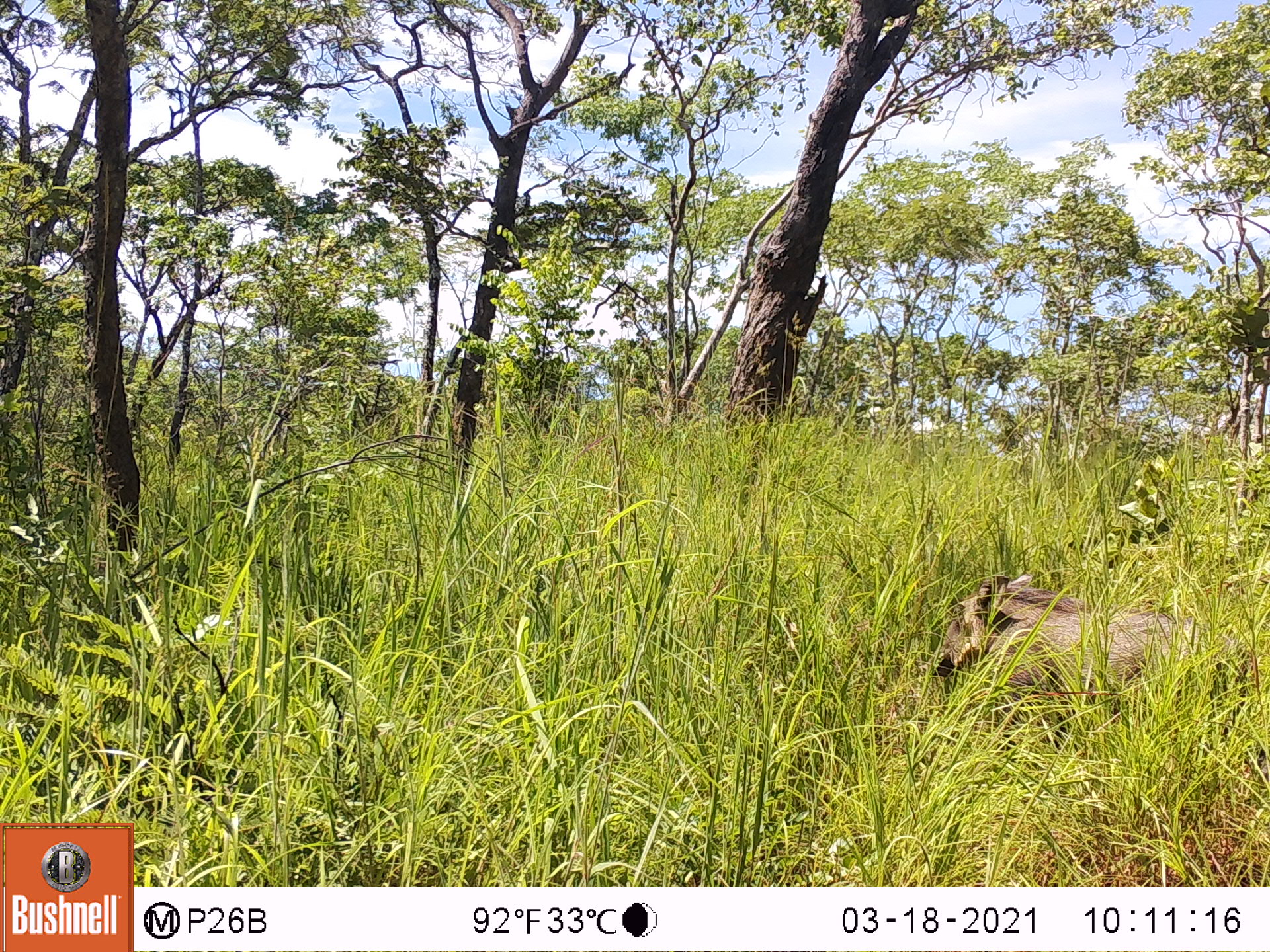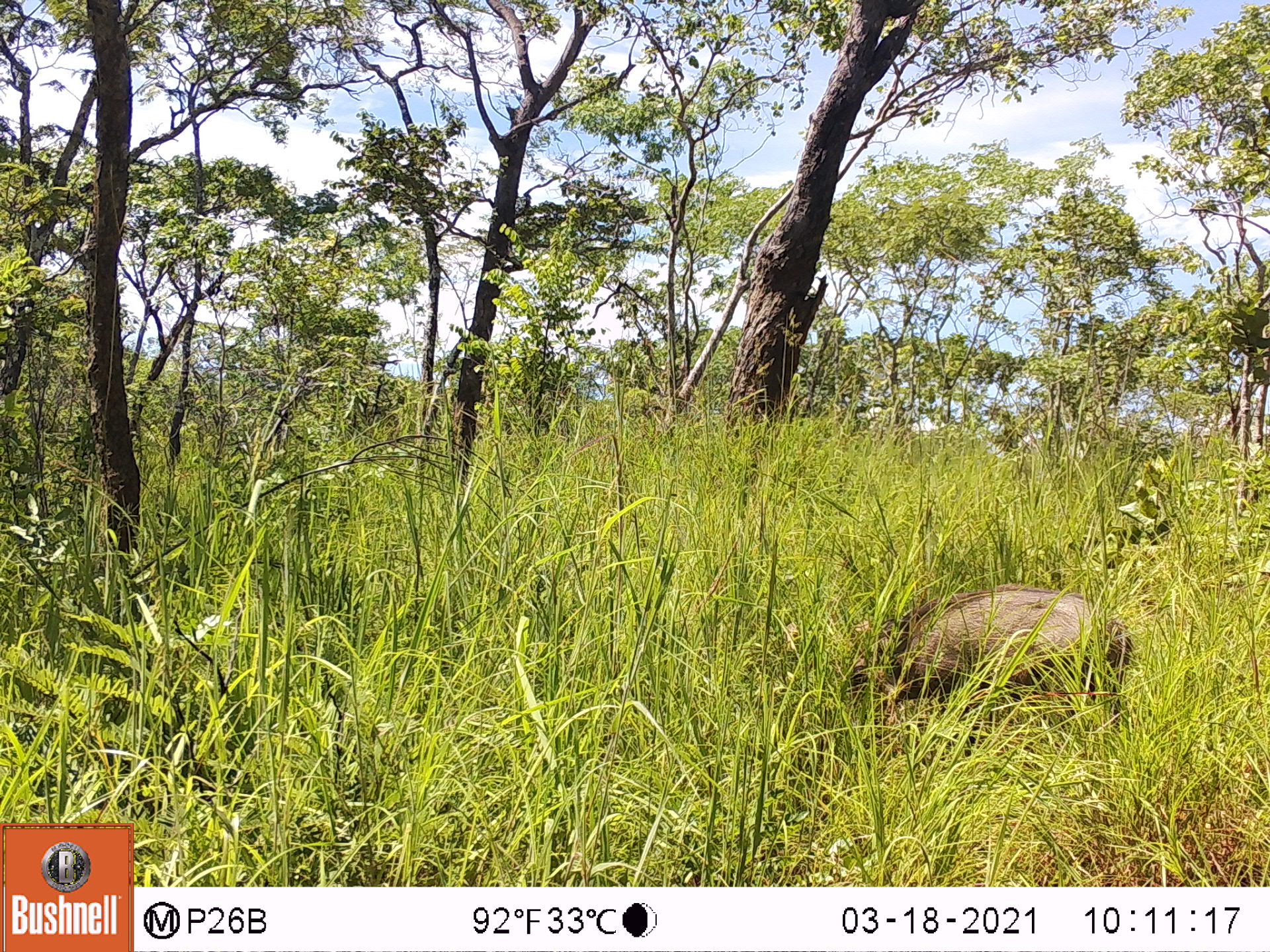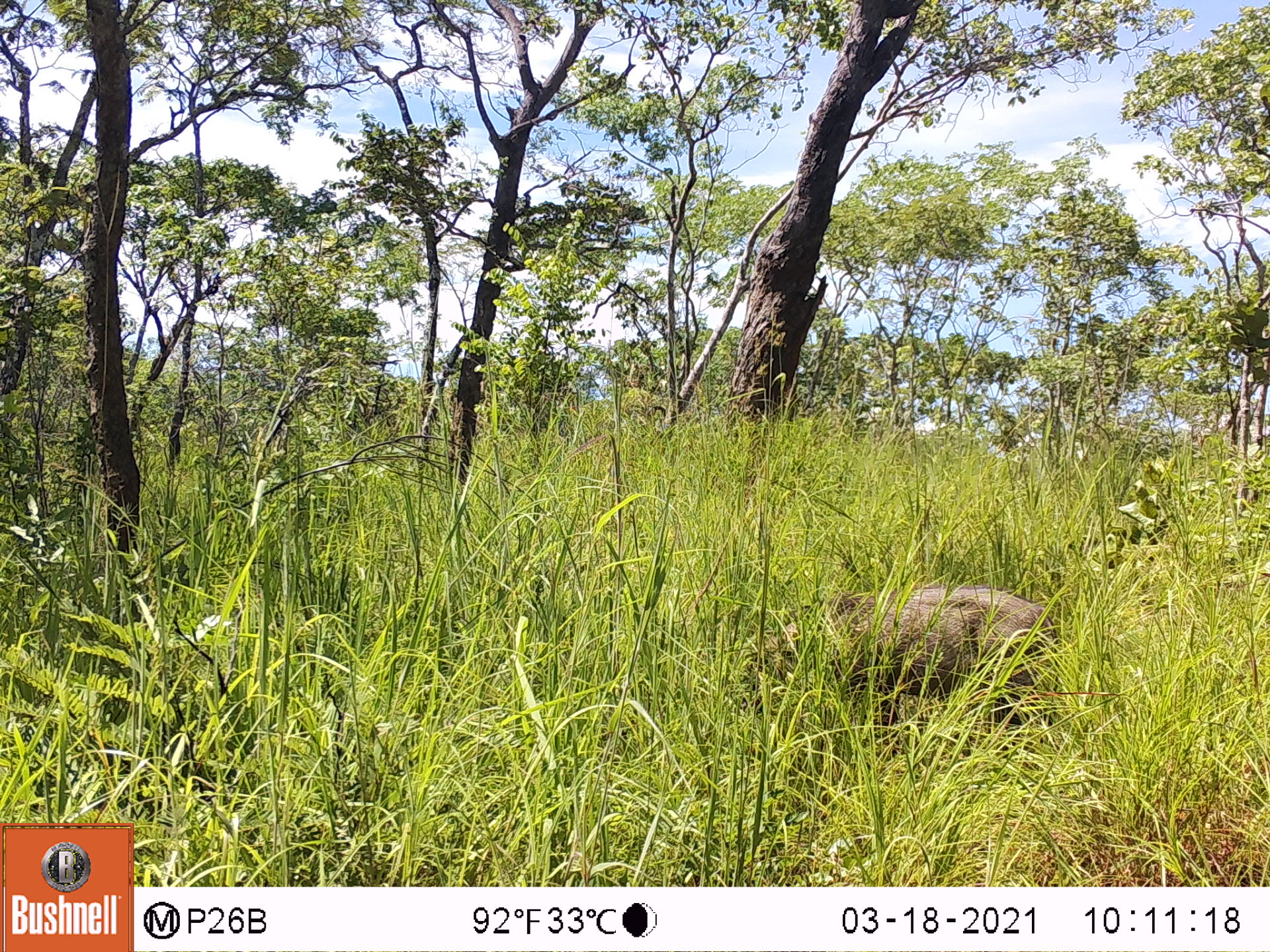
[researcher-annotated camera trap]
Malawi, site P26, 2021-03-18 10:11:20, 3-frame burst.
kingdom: Animalia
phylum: Chordata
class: Mammalia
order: Artiodactyla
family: Suidae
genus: Phacochoerus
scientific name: Phacochoerus africanus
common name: common warthog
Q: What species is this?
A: Common warthog (Phacochoerus africanus).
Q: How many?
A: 1.